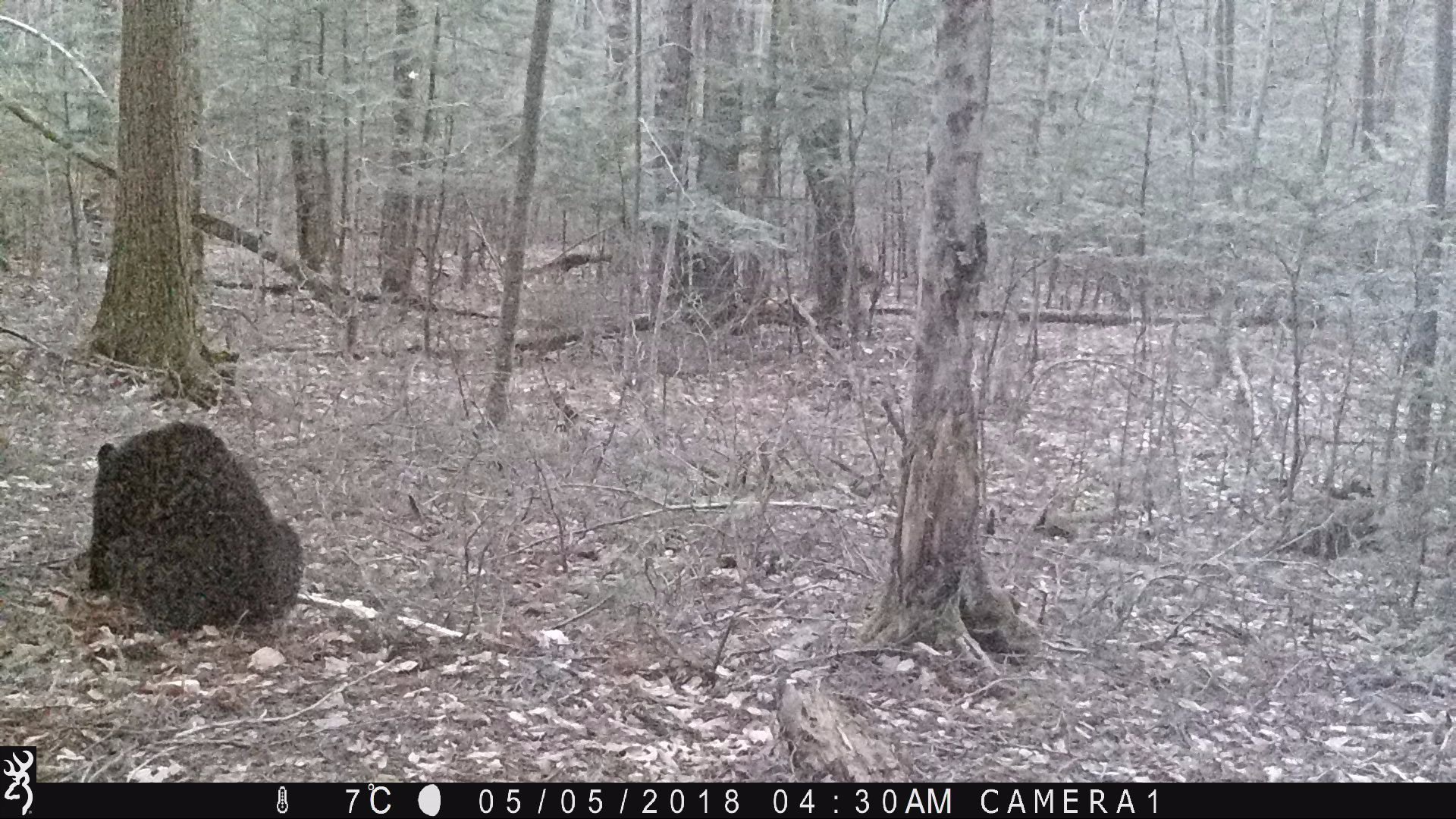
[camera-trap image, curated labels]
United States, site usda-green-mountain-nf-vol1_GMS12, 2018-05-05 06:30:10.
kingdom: Animalia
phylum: Chordata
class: Mammalia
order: Carnivora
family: Ursidae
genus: Ursus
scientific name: Ursus americanus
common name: black bear